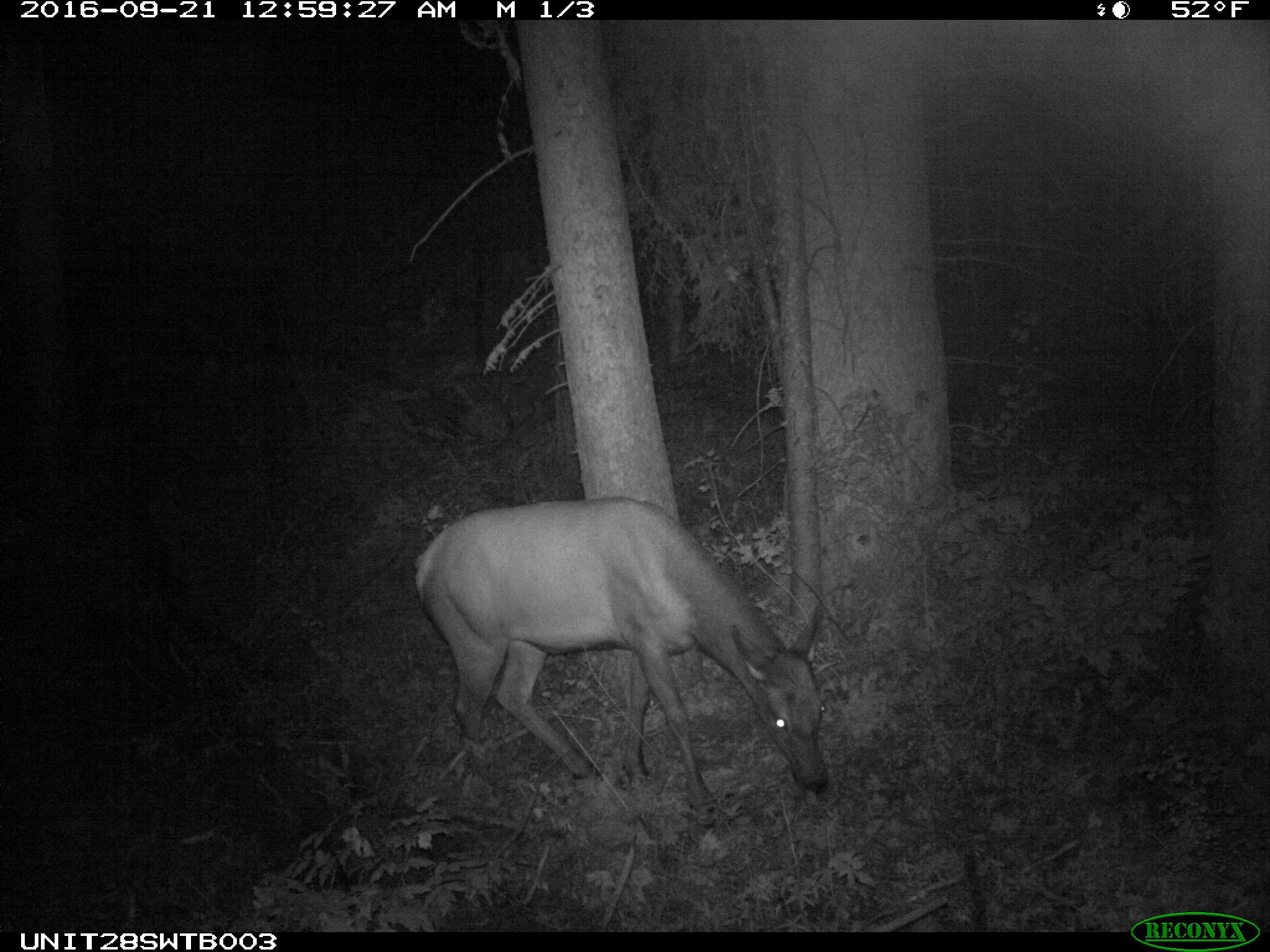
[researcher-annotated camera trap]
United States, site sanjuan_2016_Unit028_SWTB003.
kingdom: Animalia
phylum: Chordata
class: Mammalia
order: Artiodactyla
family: Cervidae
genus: Cervus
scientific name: Cervus elaphus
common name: red deer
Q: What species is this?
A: Cervus elaphus (red deer).